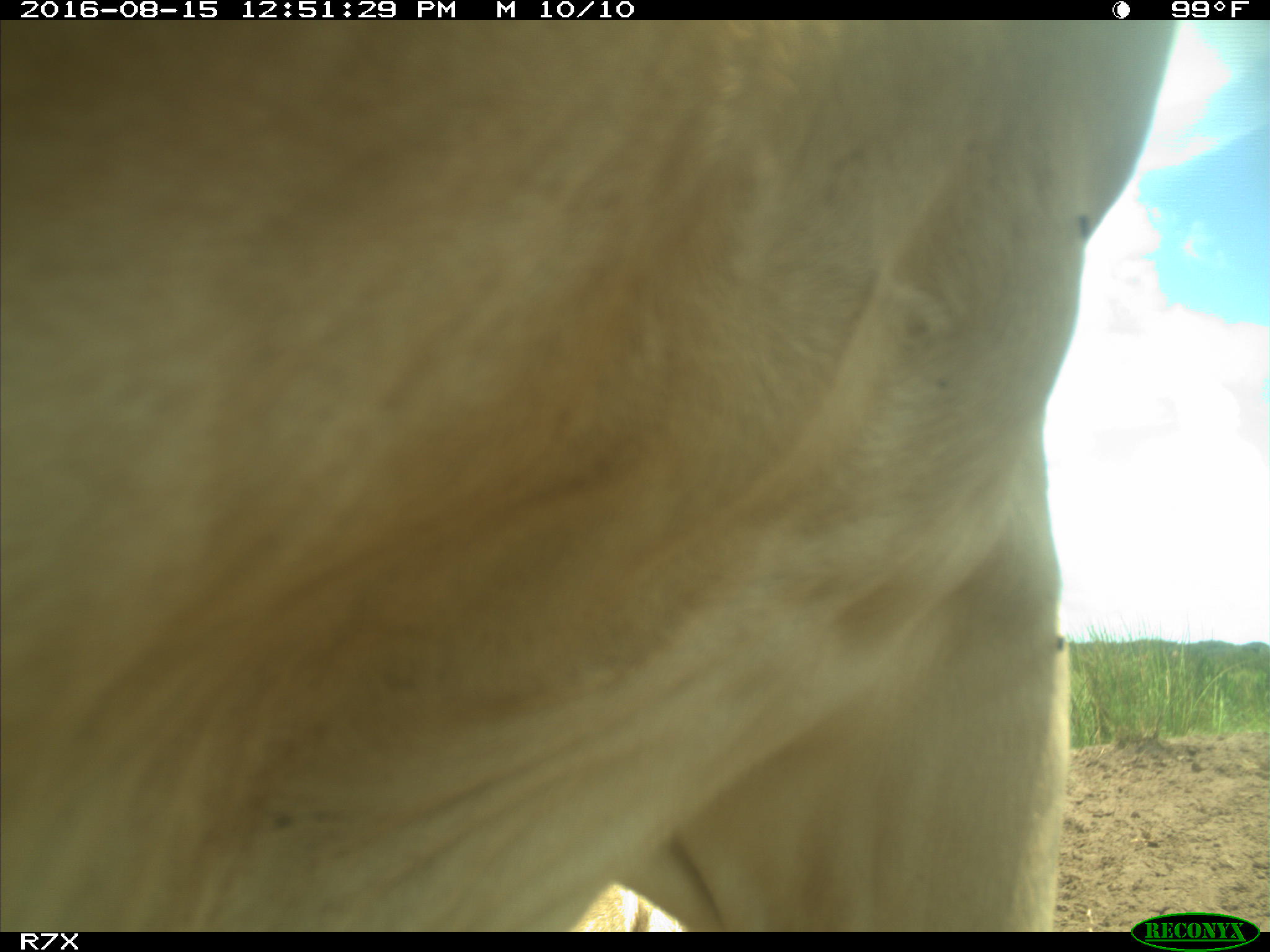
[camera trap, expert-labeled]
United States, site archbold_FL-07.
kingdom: Animalia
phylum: Chordata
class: Mammalia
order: Artiodactyla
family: Bovidae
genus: Bos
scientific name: Bos taurus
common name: domestic cow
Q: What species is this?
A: Bos taurus (domestic cow).